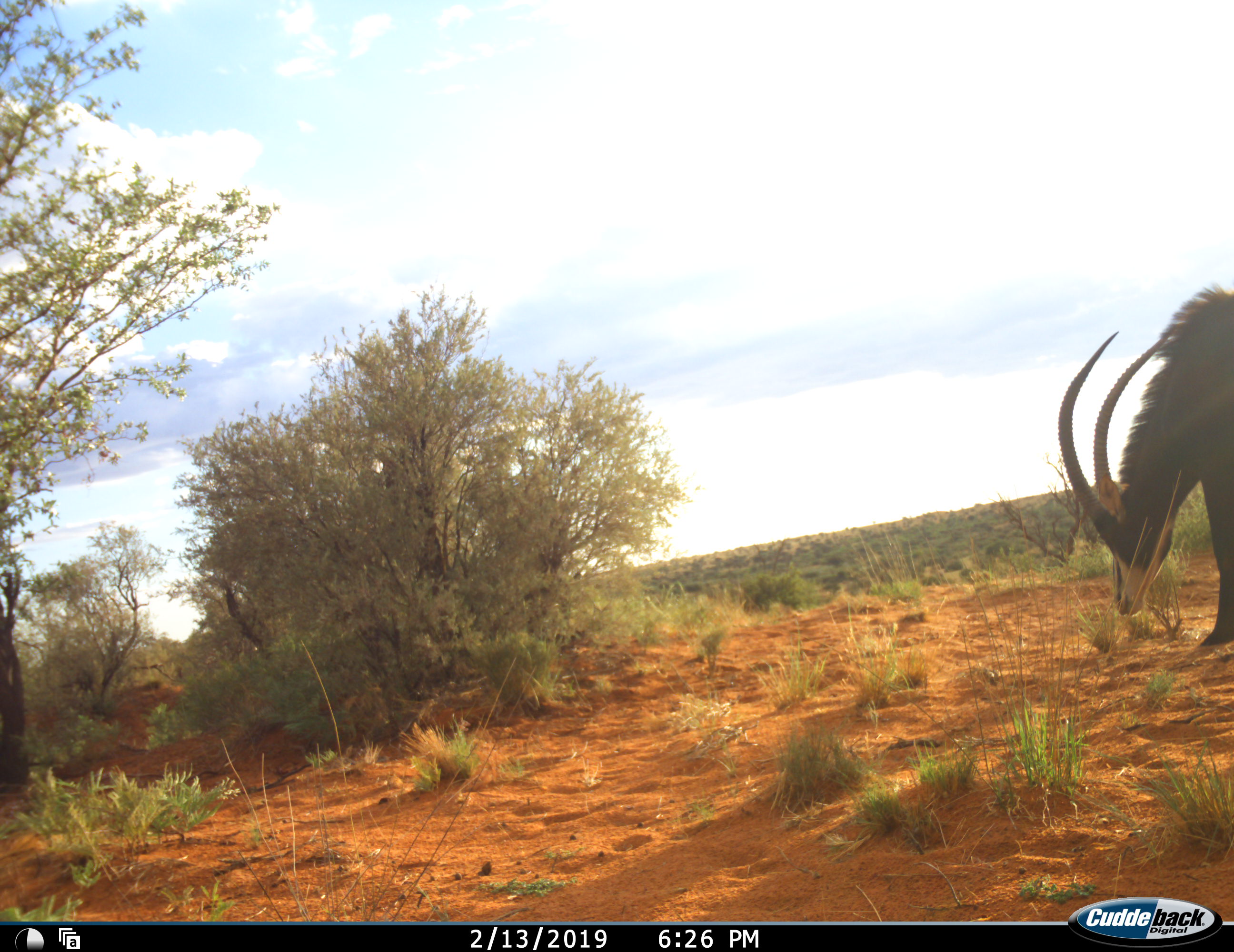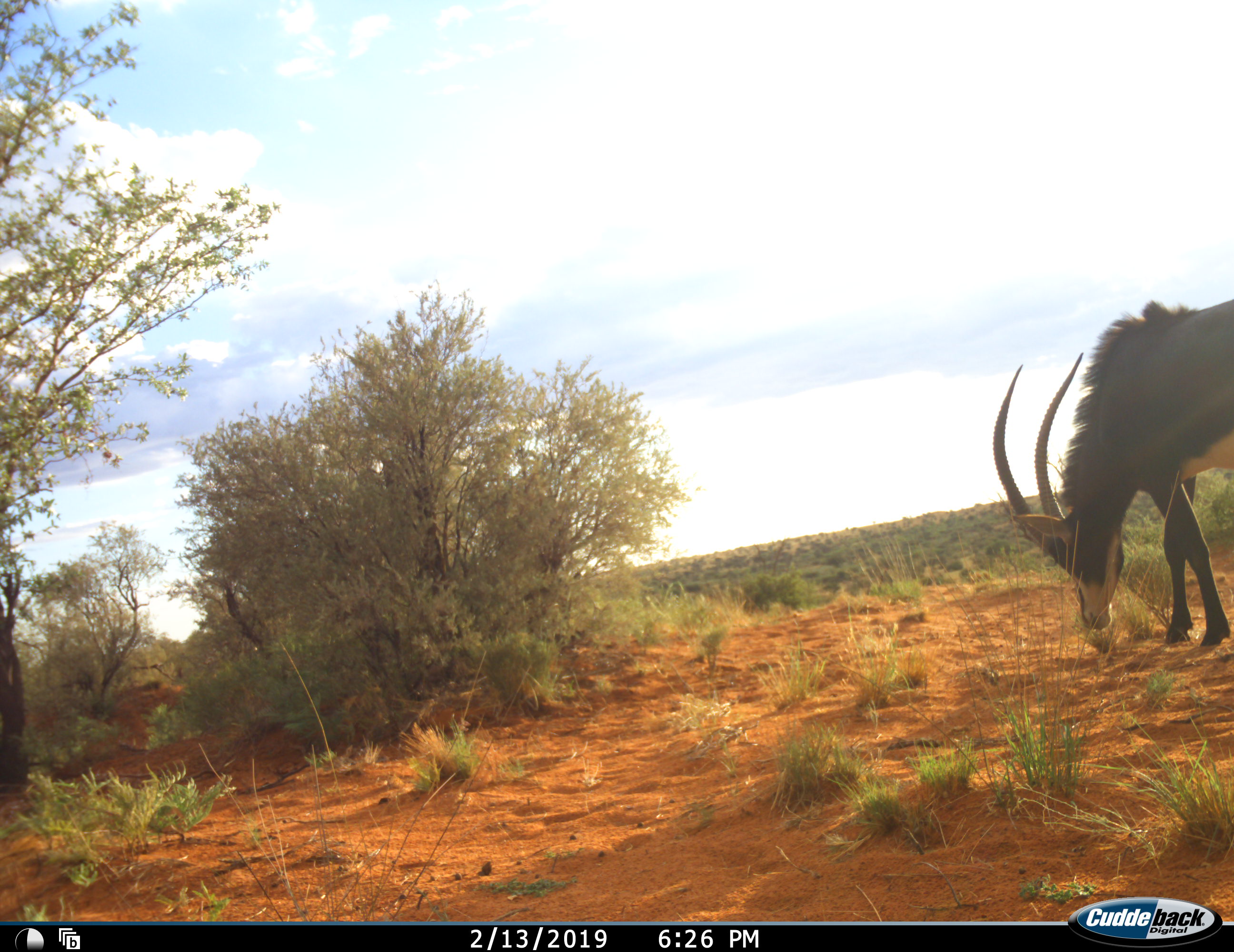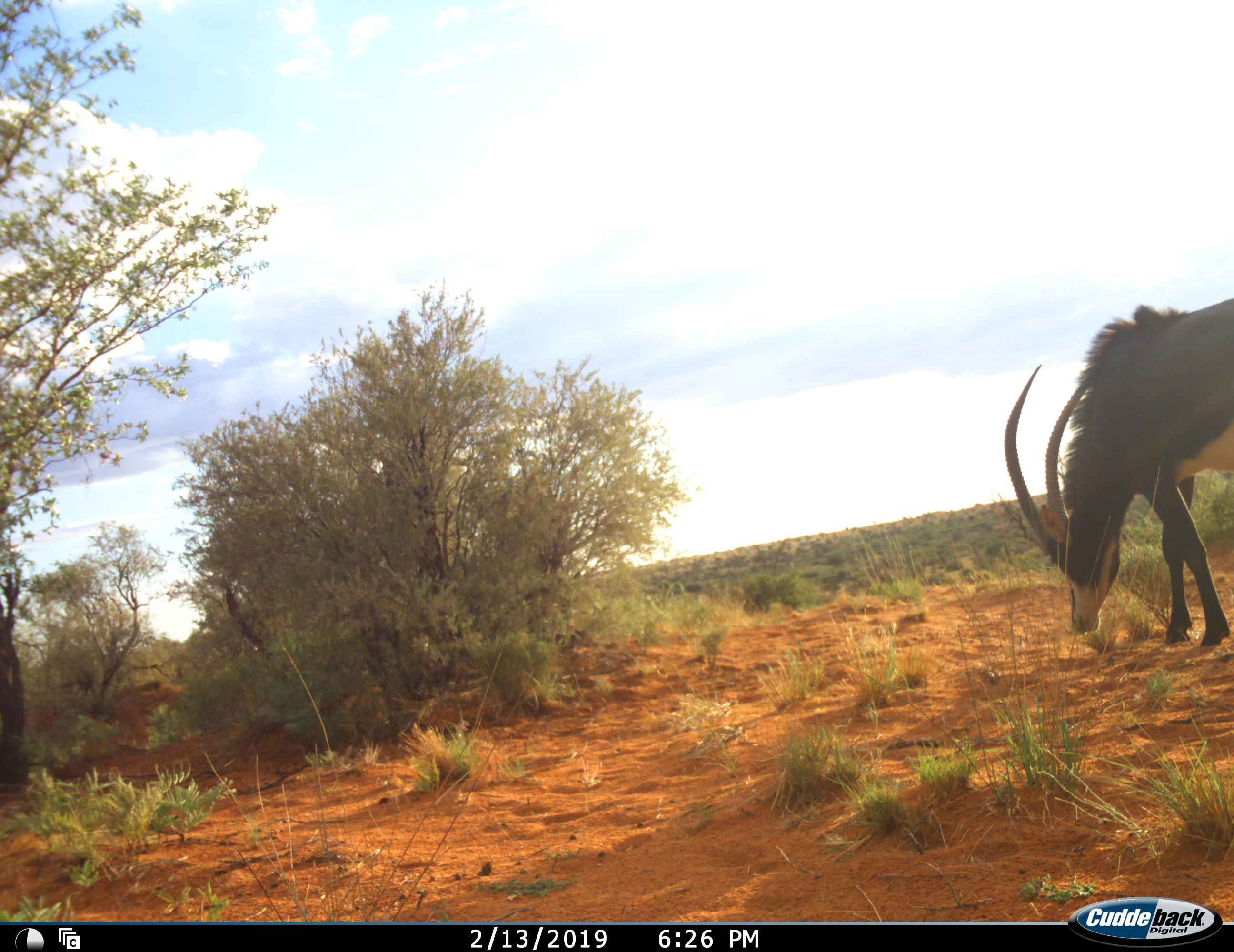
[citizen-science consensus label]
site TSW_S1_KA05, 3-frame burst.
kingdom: Animalia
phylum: Chordata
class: Mammalia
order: Artiodactyla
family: Bovidae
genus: Hippotragus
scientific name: Hippotragus niger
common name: sable antelope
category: sable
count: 1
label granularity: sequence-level